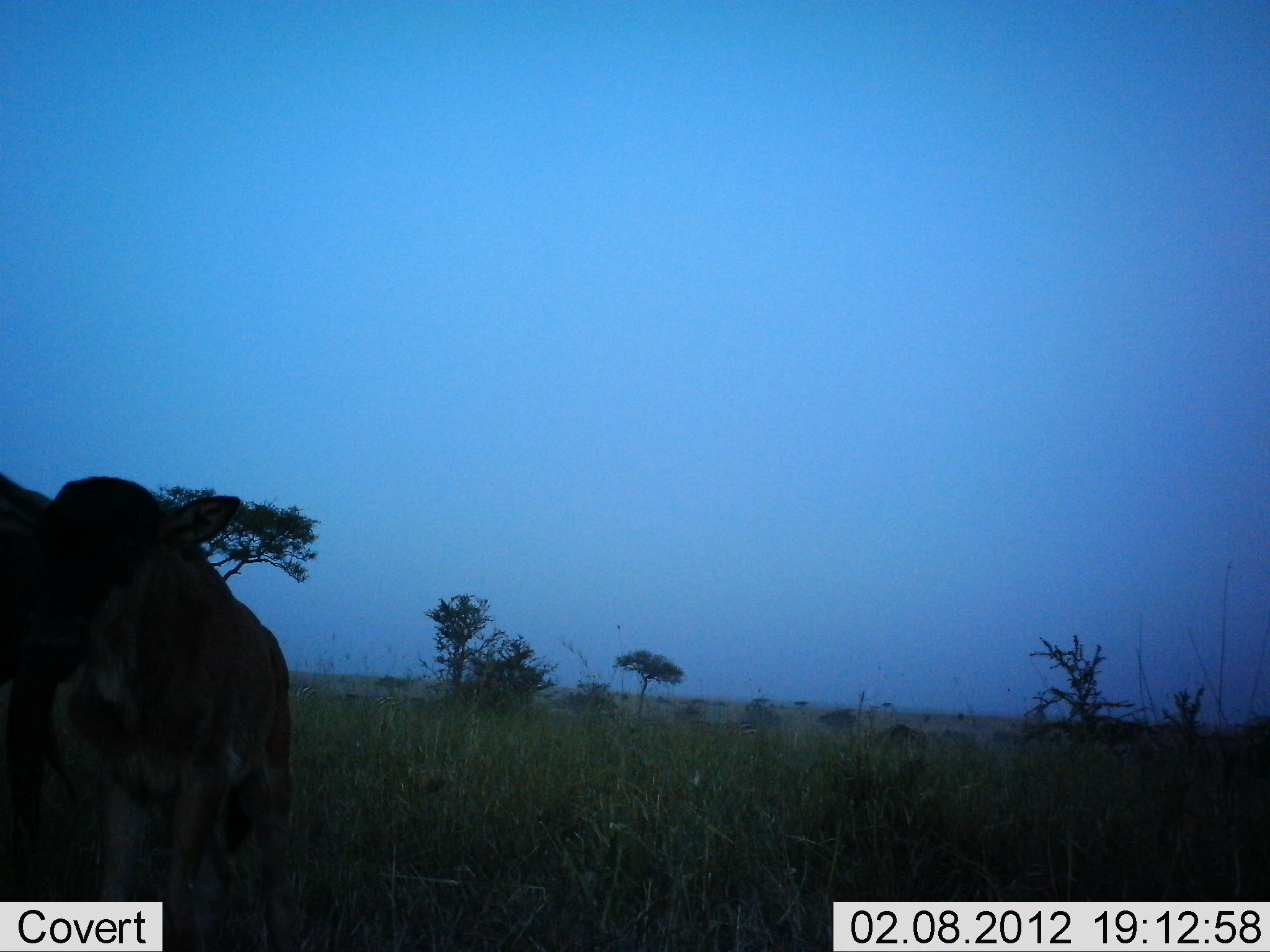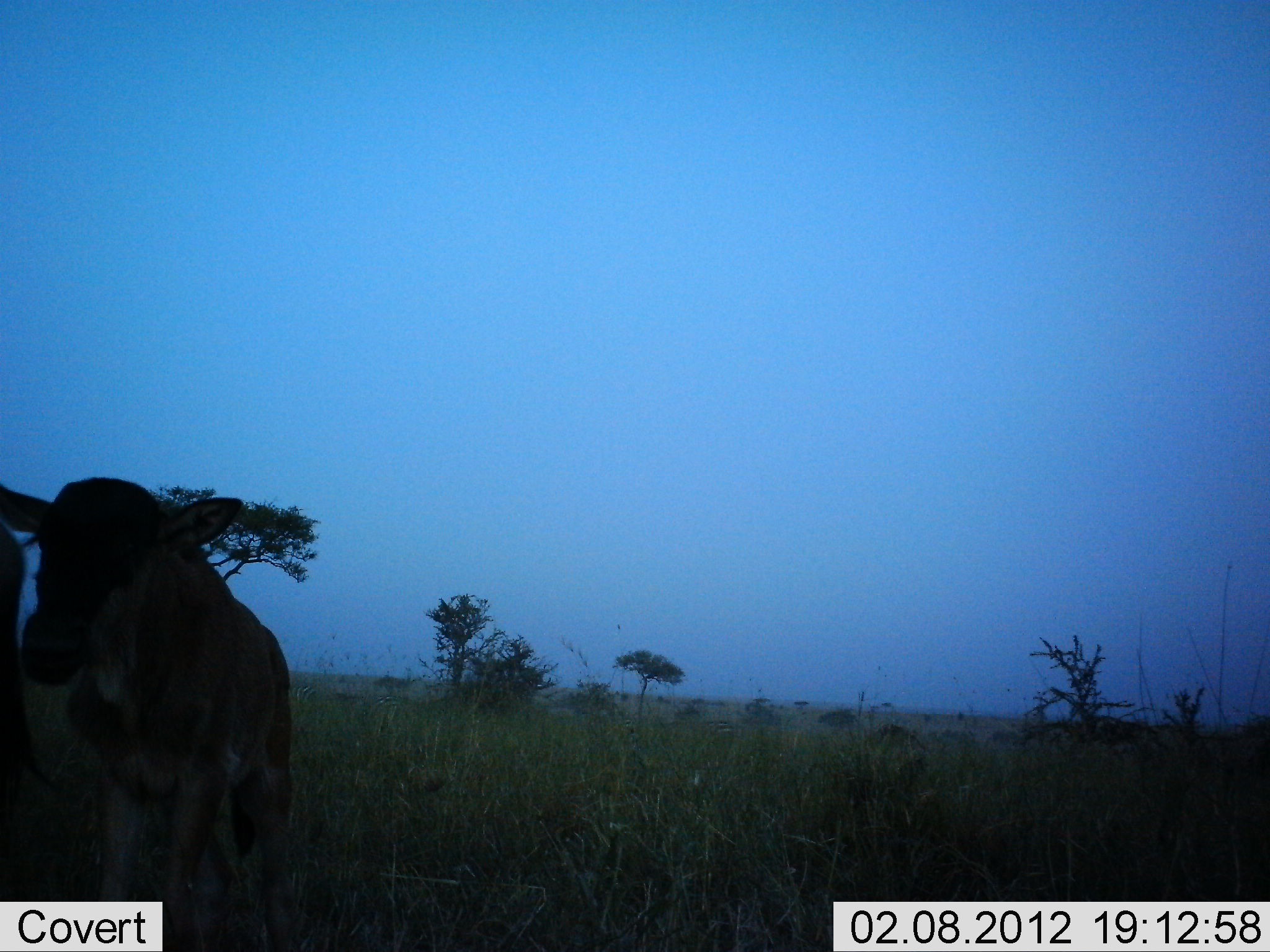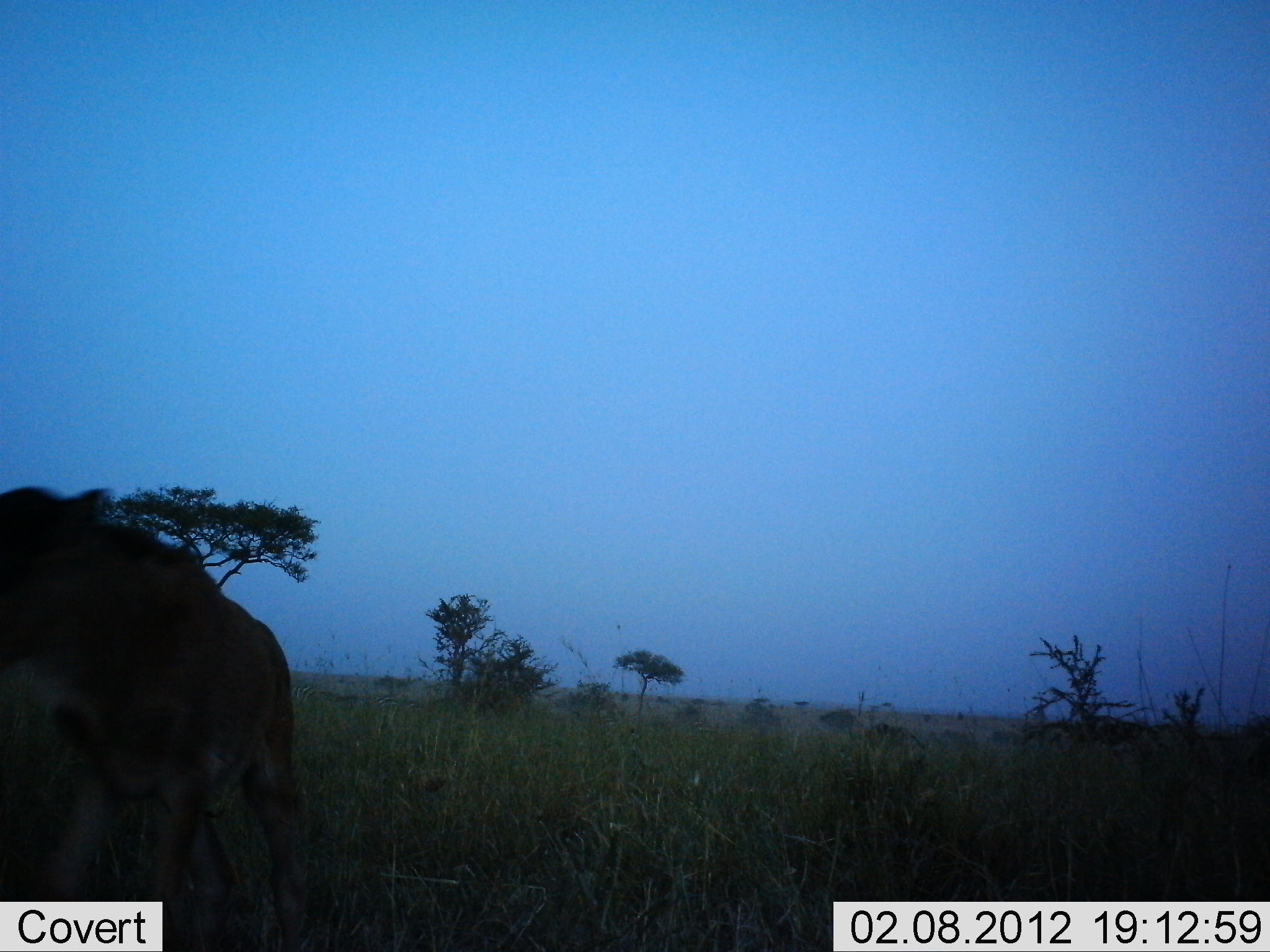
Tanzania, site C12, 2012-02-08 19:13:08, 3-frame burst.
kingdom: Animalia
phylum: Chordata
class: Mammalia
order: Artiodactyla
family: Bovidae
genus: Connochaetes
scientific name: Connochaetes taurinus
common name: blue wildebeest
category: wildebeest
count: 2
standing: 75%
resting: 3%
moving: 31%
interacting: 3%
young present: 75%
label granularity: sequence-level